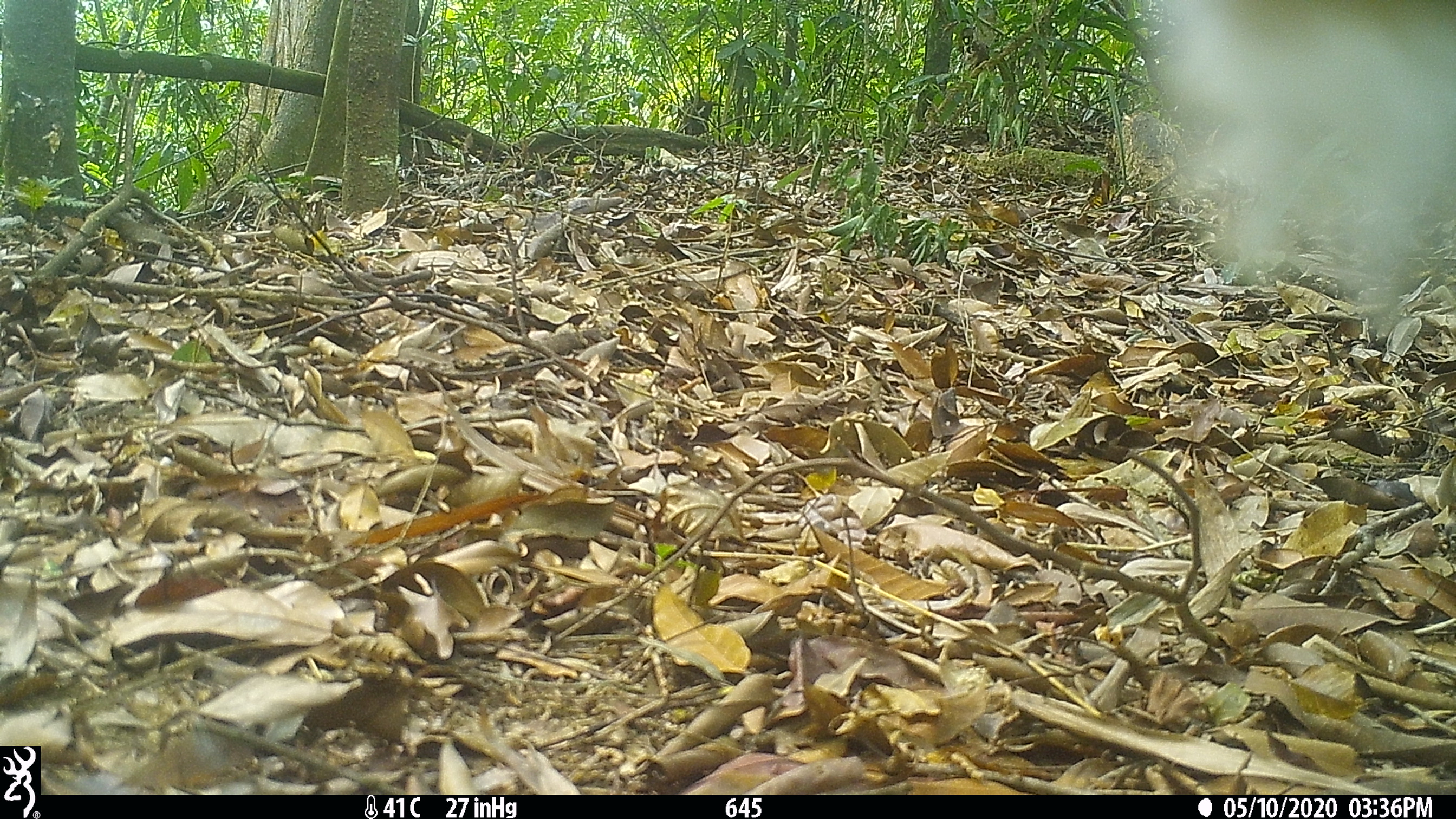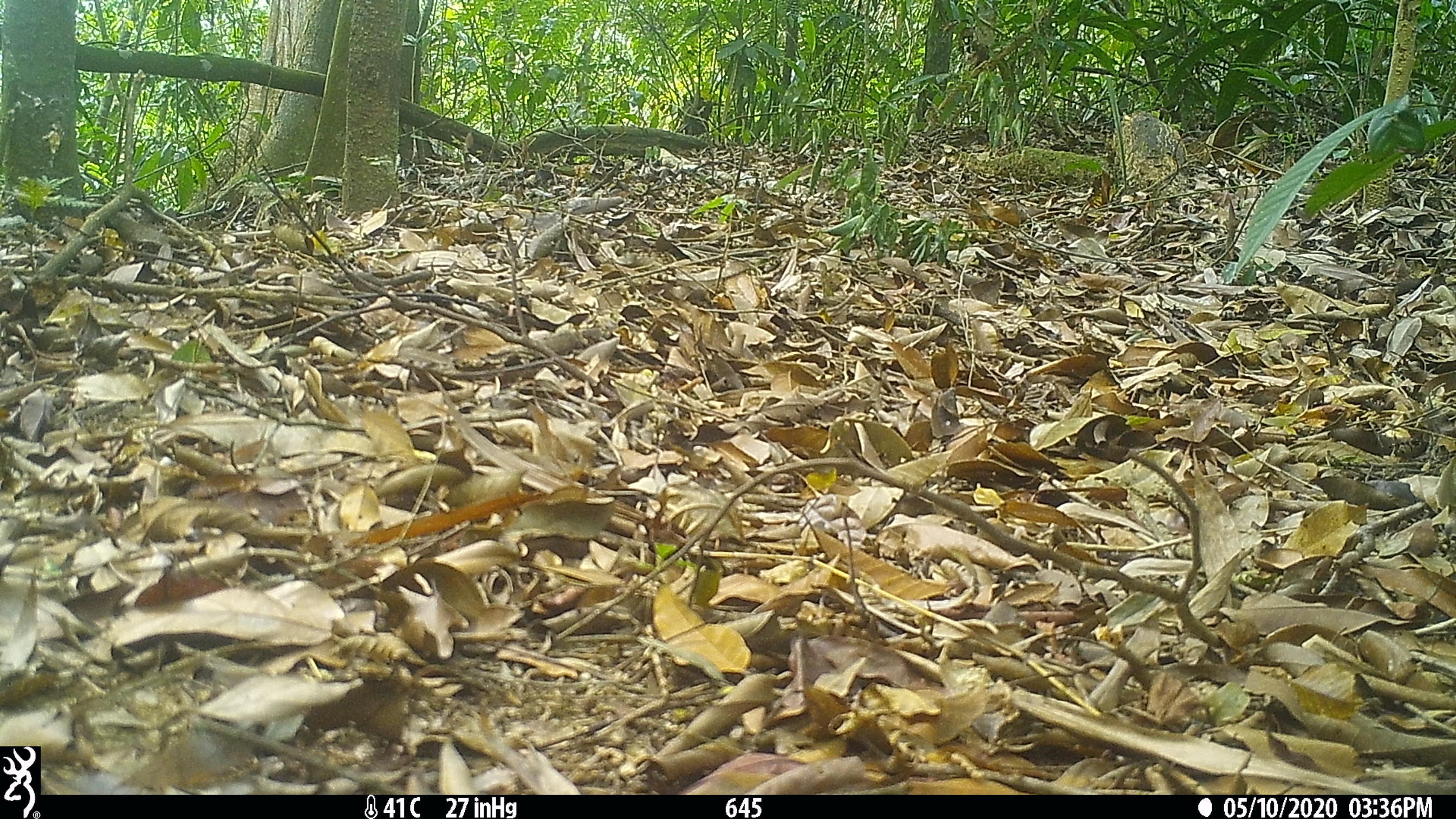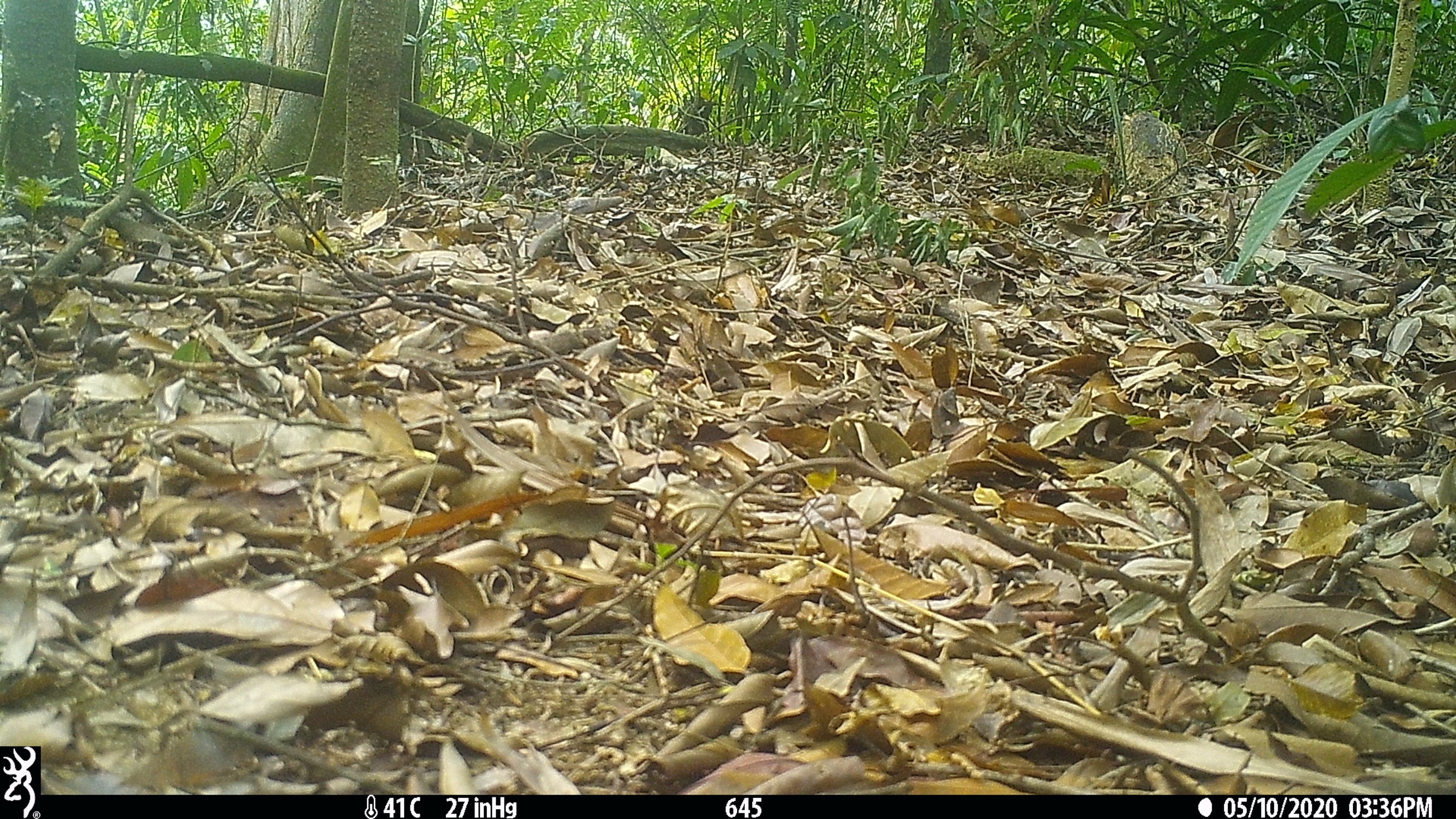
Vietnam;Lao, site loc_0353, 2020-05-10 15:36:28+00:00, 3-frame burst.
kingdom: Animalia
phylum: Chordata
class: Mammalia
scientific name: Mammalia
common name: mammal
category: unidentified small mammal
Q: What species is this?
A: Unidentified small mammal (mammal) (Mammalia).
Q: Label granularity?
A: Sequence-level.